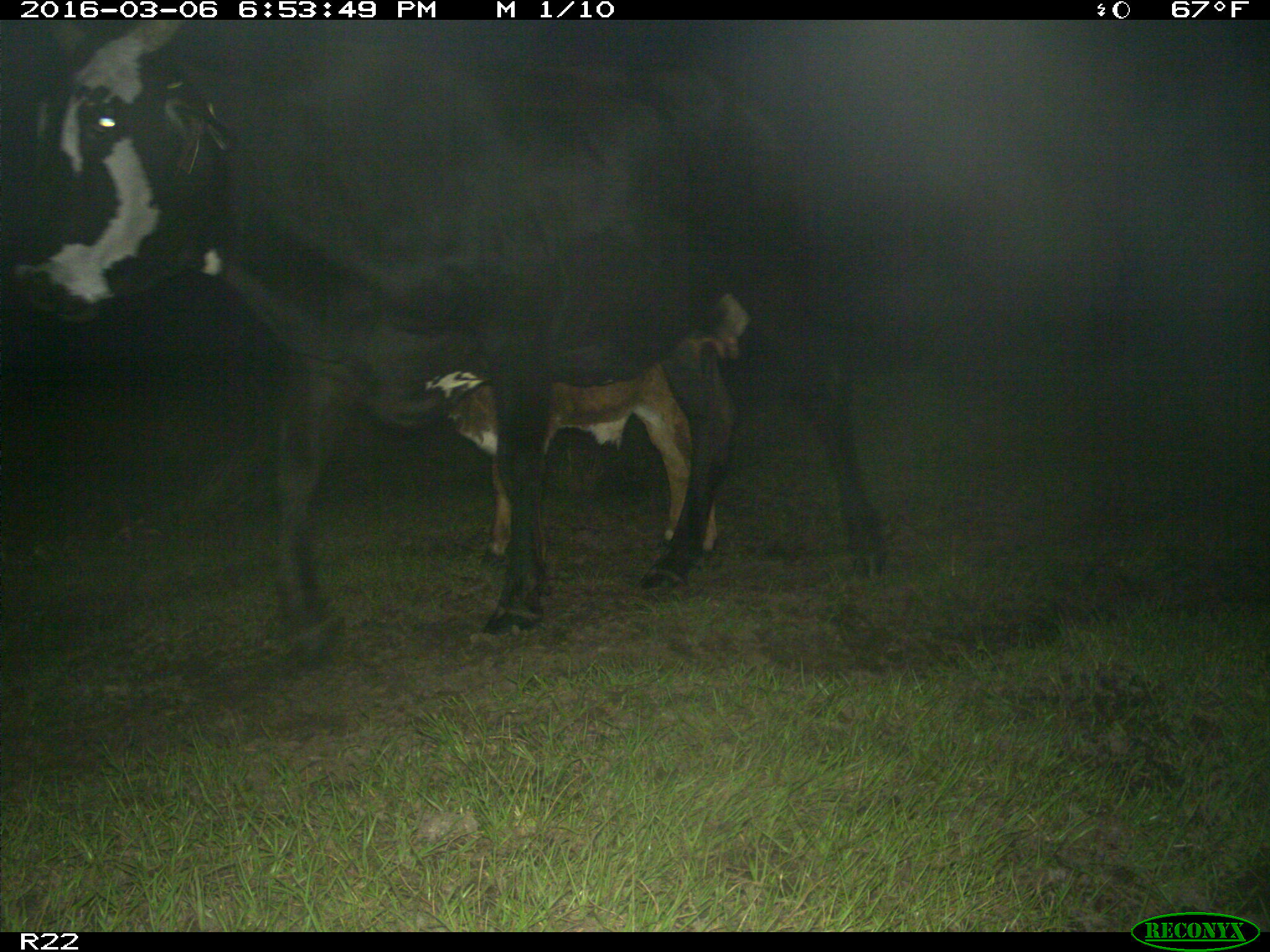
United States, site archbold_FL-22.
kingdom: Animalia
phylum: Chordata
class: Mammalia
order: Artiodactyla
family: Bovidae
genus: Bos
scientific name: Bos taurus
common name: domestic cow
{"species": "Bos taurus (domestic cow)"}